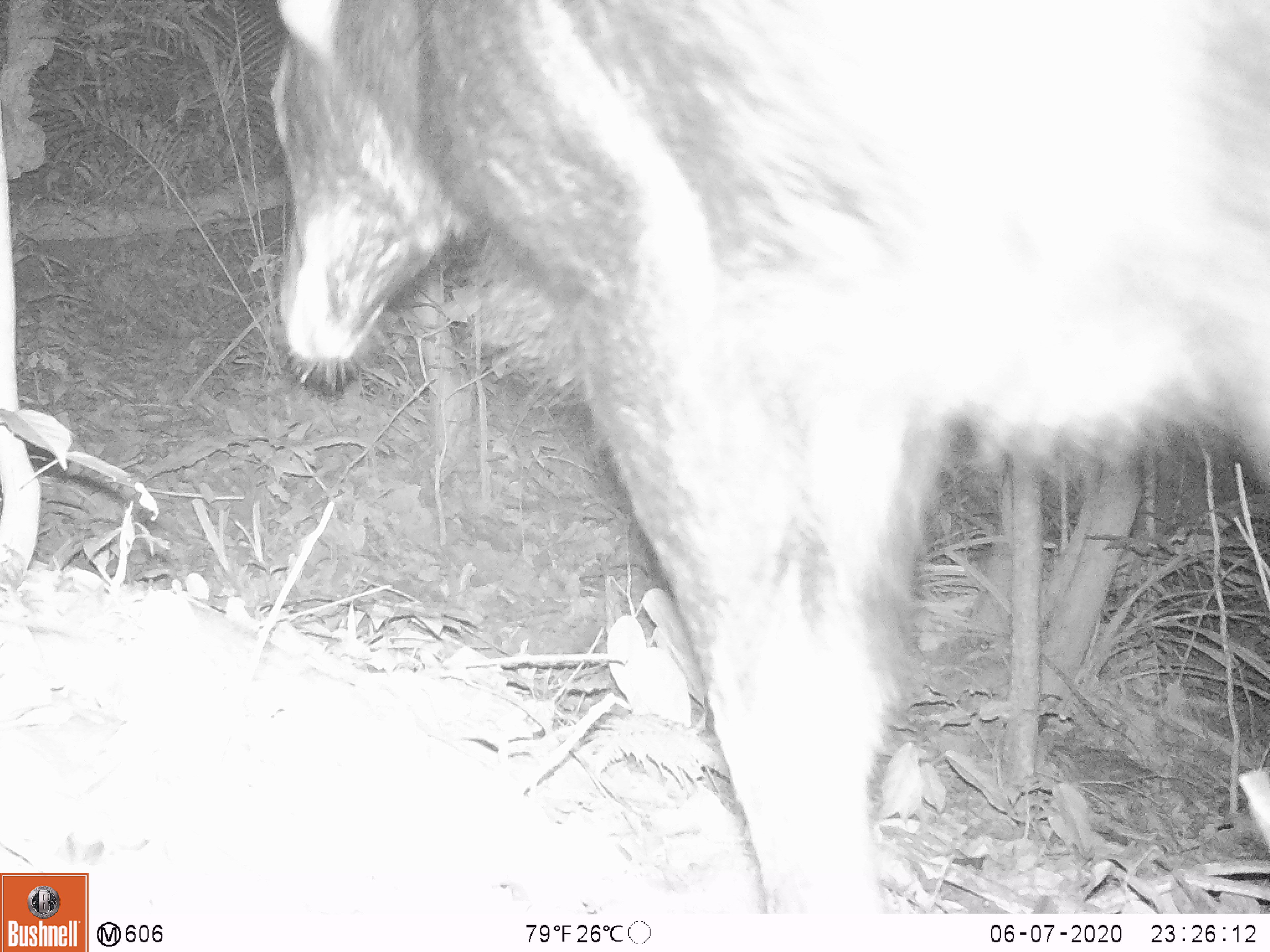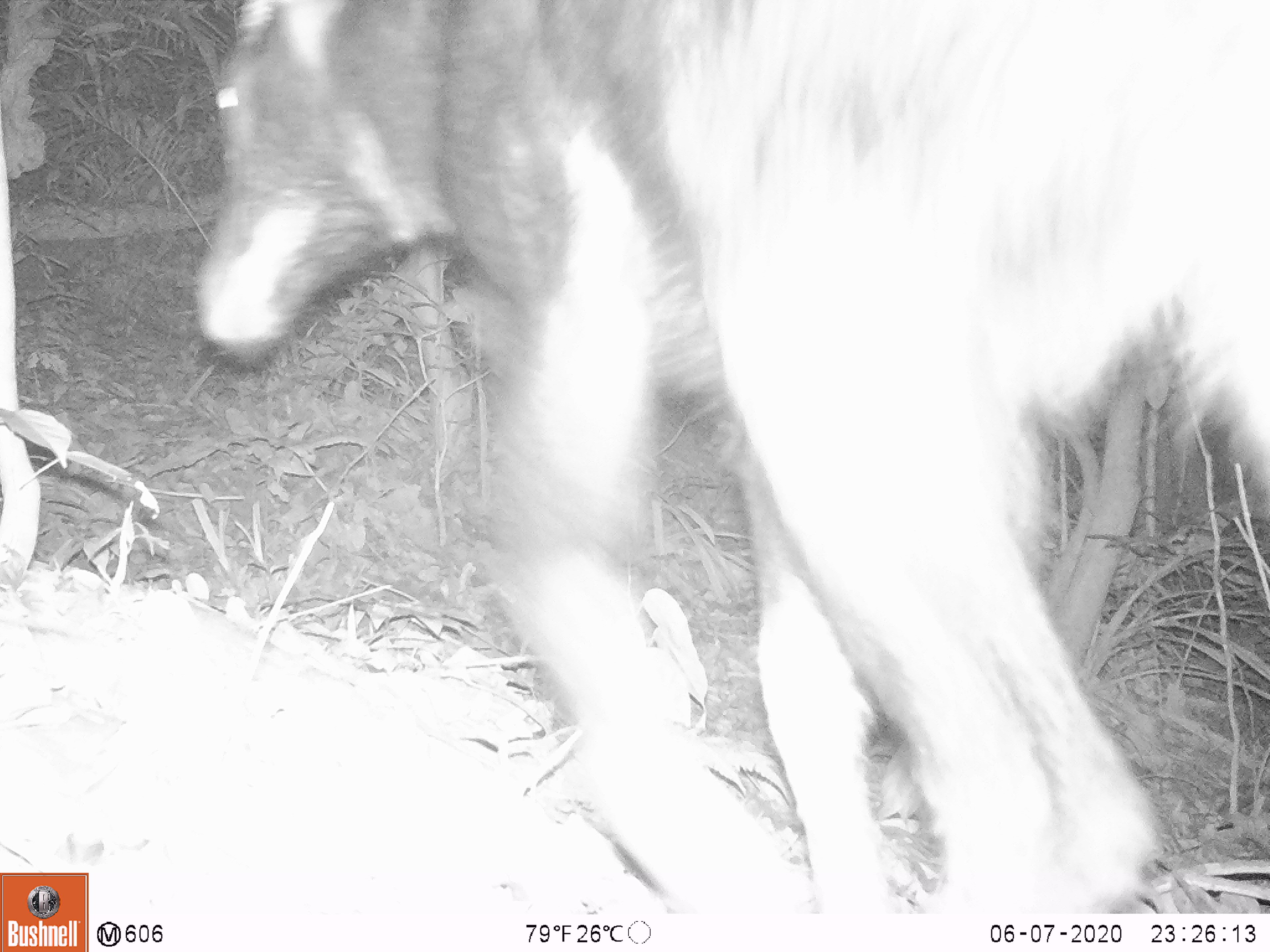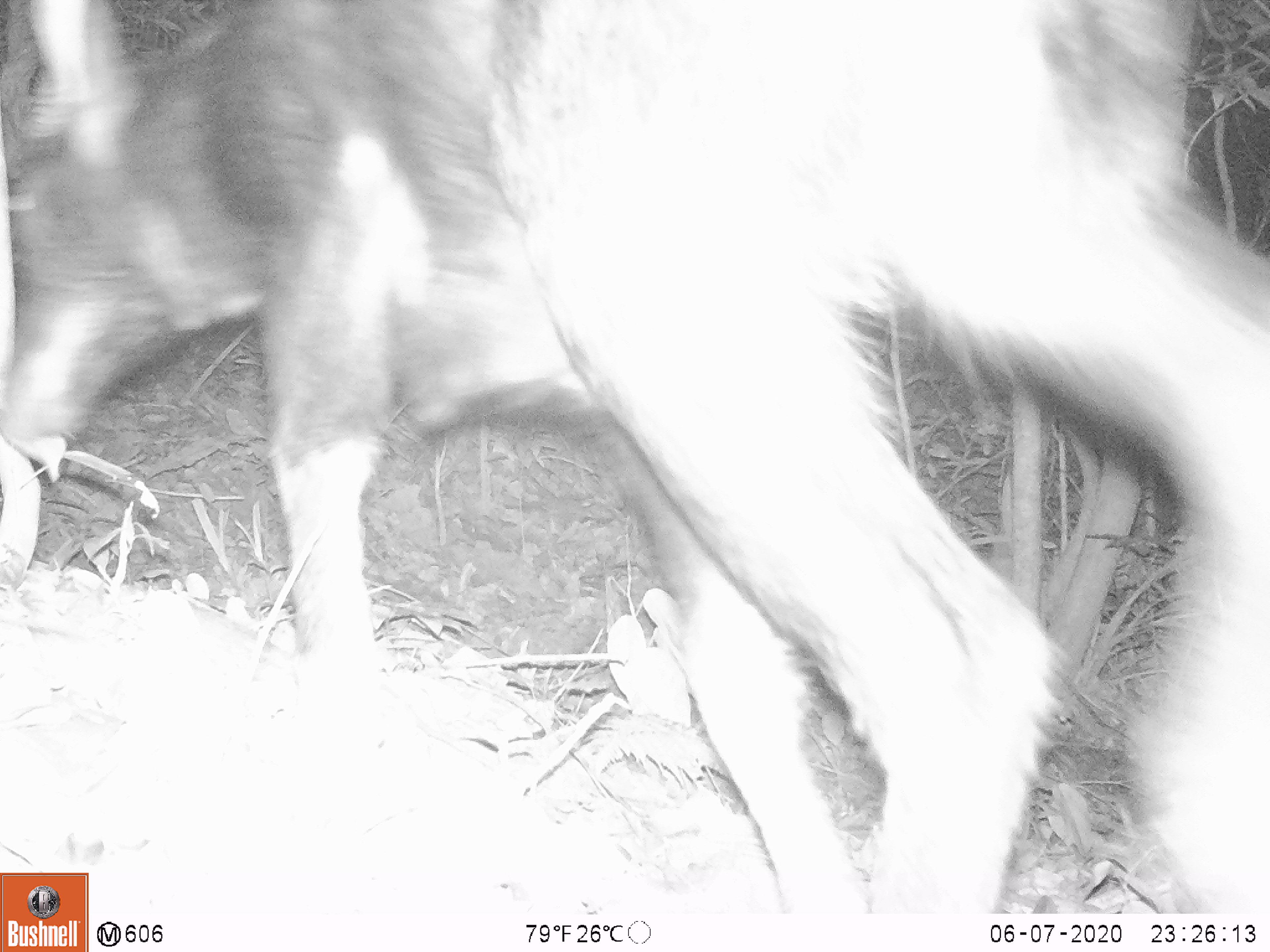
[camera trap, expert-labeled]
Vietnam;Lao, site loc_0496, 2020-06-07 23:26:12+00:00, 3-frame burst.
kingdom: Animalia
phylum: Chordata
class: Mammalia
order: Artiodactyla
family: Bovidae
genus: Capricornis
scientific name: Capricornis sumatraensis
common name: chinese serow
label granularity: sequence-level